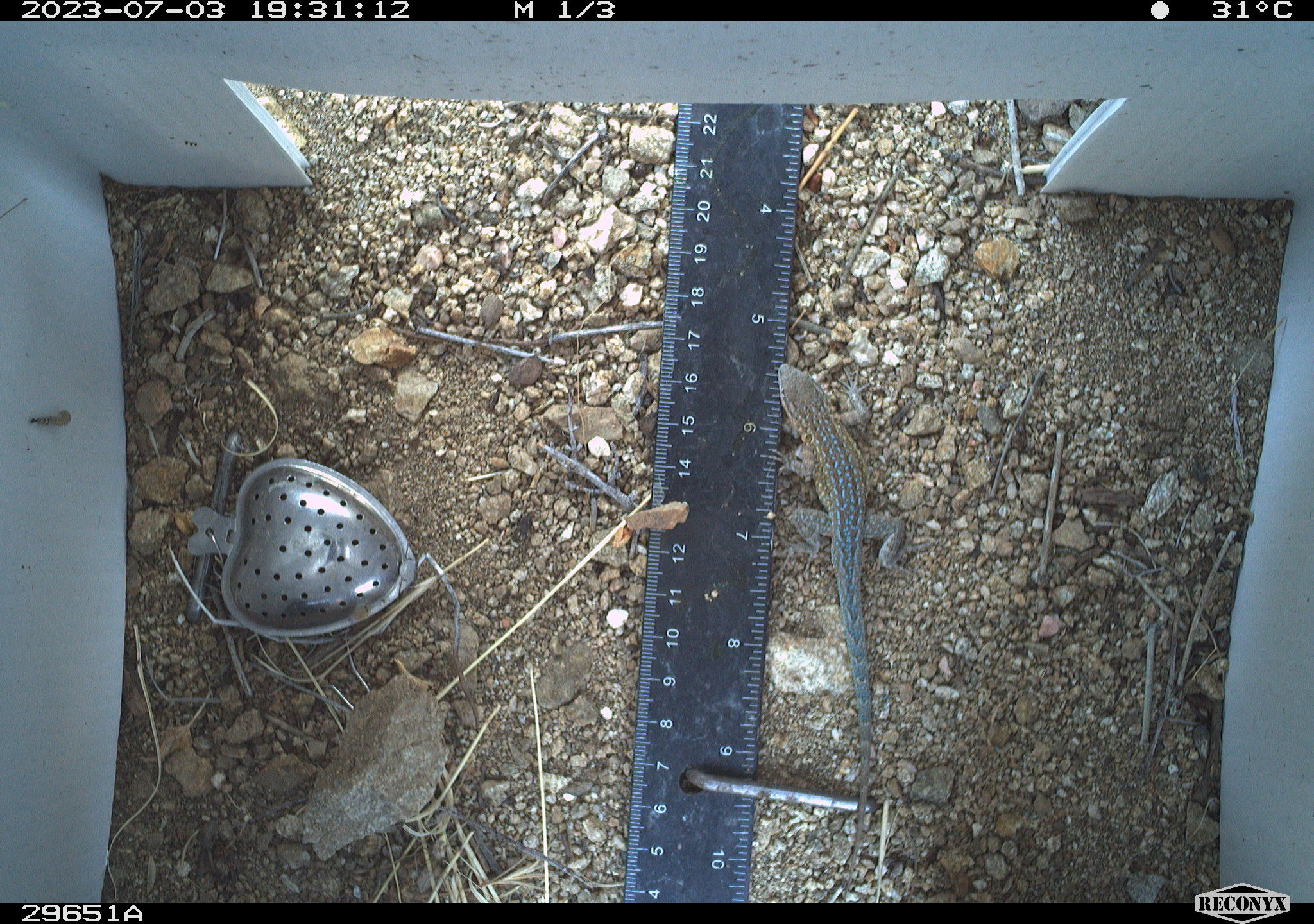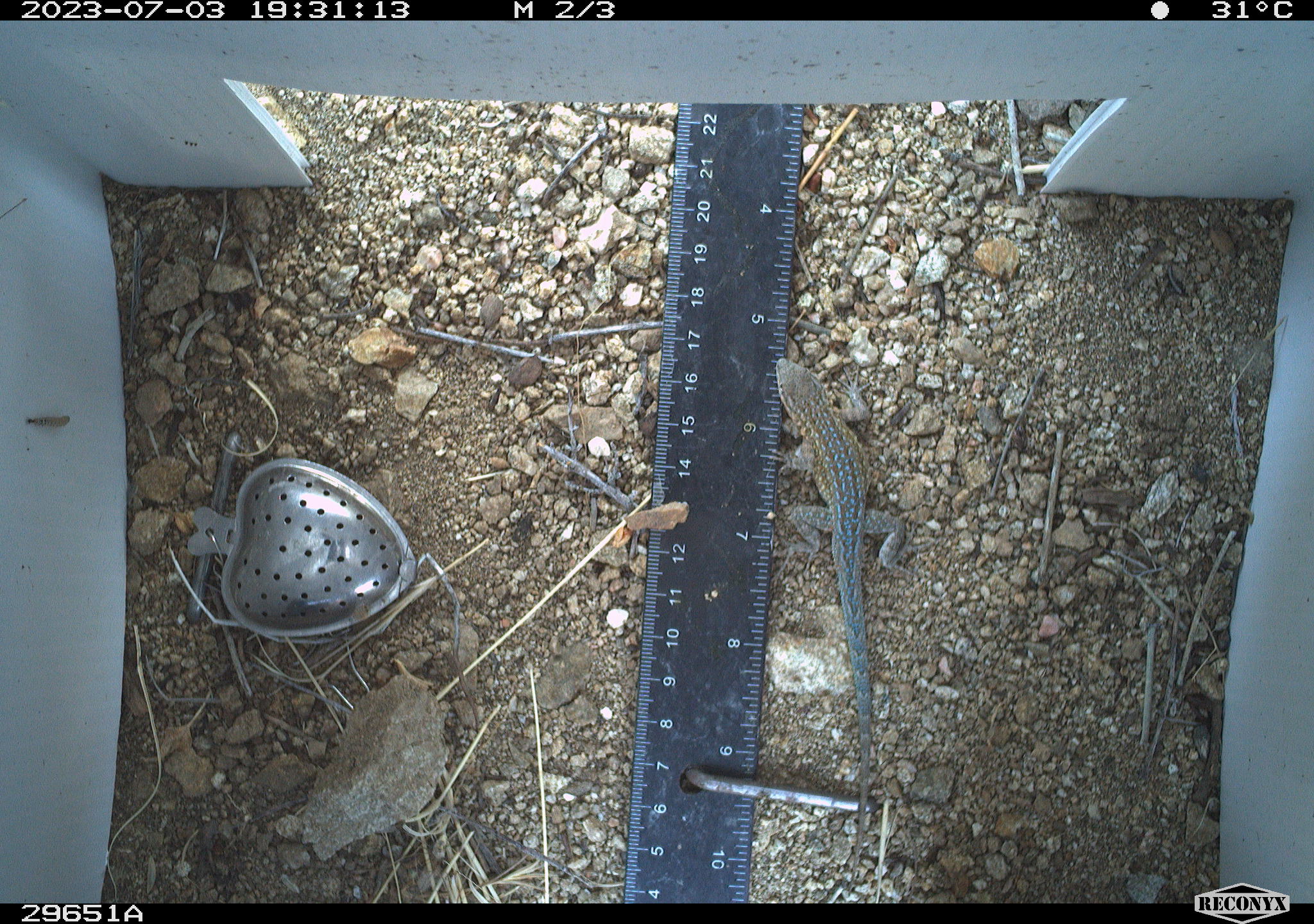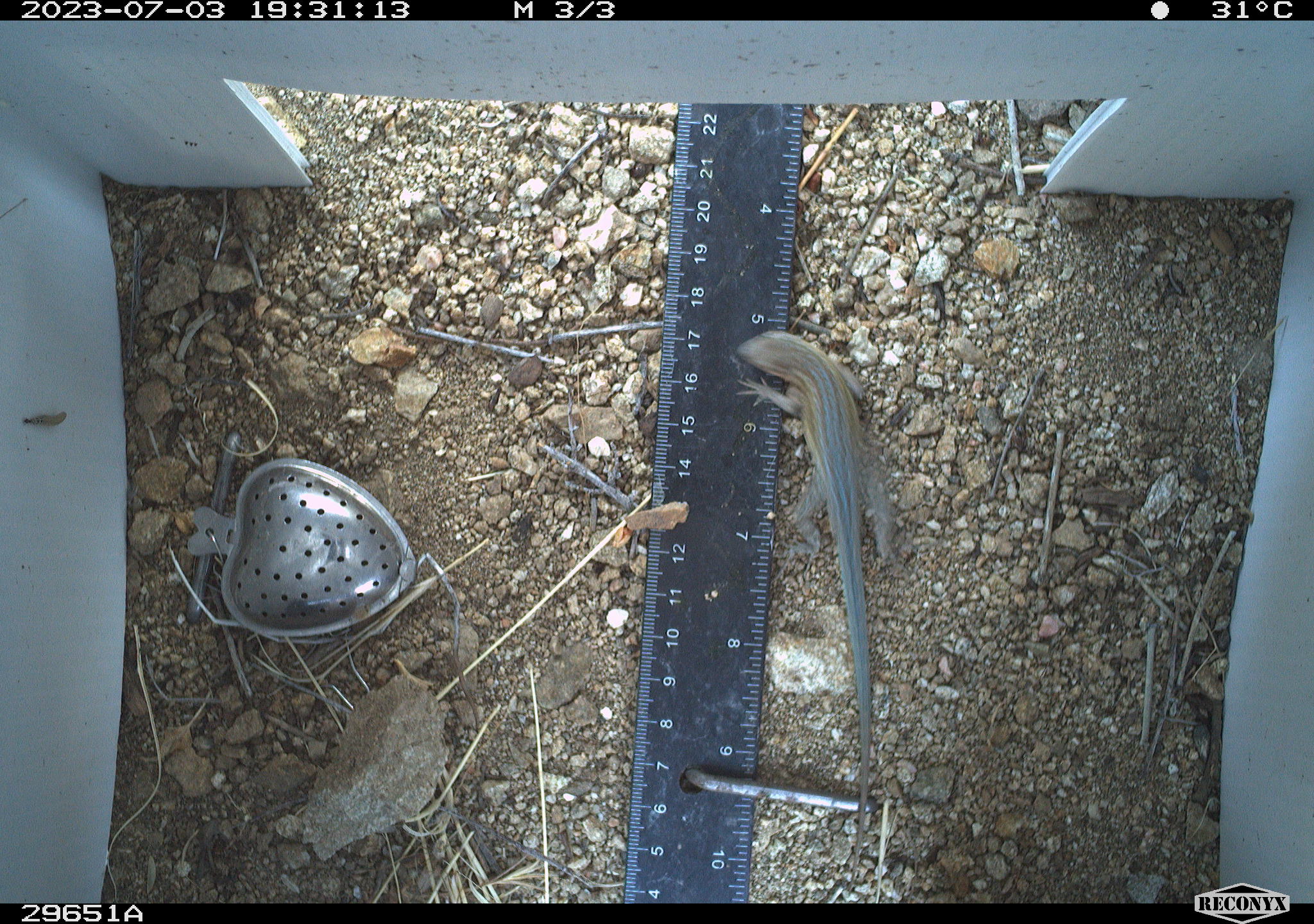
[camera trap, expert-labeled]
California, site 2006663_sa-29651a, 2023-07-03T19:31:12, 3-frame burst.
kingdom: Animalia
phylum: Chordata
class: Reptilia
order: Squamata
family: Phrynosomatidae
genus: Uta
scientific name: Uta stansburiana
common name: common side-blotched lizard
Common side-blotched lizard (Uta stansburiana).